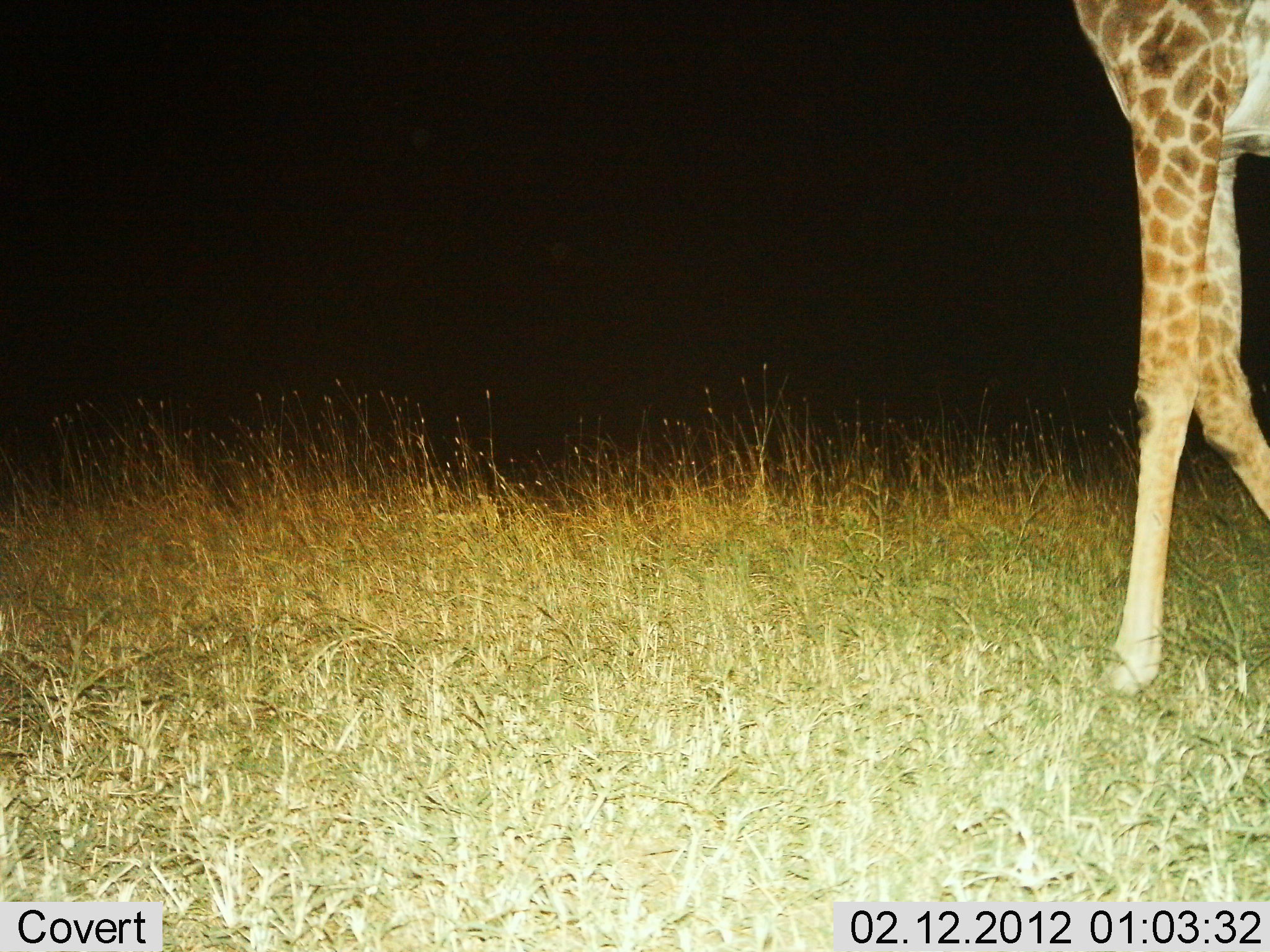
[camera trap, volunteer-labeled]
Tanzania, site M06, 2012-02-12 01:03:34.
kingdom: Animalia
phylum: Chordata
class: Mammalia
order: Artiodactyla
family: Giraffidae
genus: Giraffa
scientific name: Giraffa camelopardalis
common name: giraffe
Giraffe (Giraffa camelopardalis), count 1. Behavior (volunteer vote fractions): standing 50%, resting 0%, moving 55%, interacting 0%. Young present (vote fraction): 0%. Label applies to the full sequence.